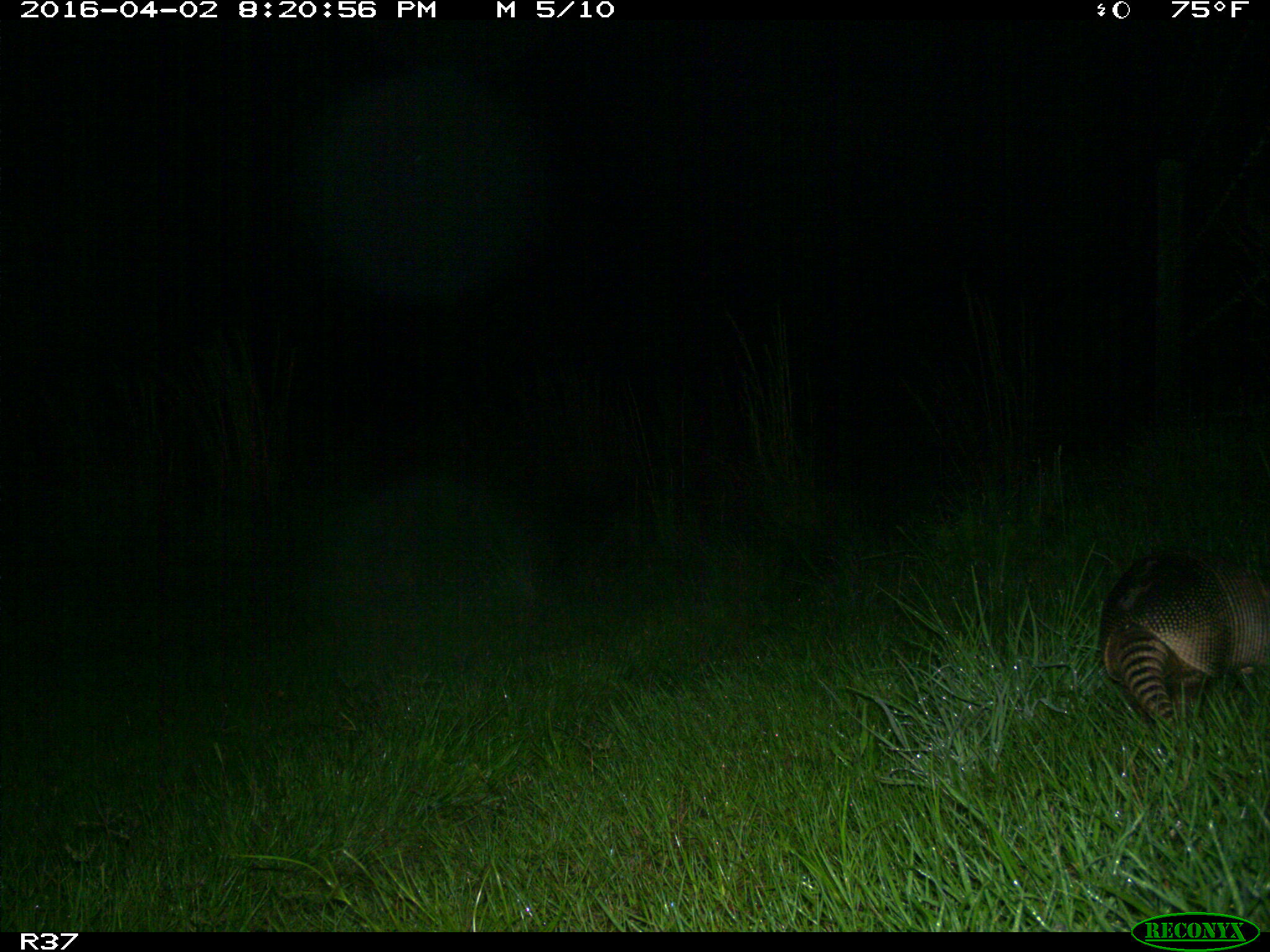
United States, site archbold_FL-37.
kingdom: Animalia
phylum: Chordata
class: Mammalia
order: Cingulata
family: Dasypodidae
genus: Dasypus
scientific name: Dasypus novemcinctus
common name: nine-banded armadillo